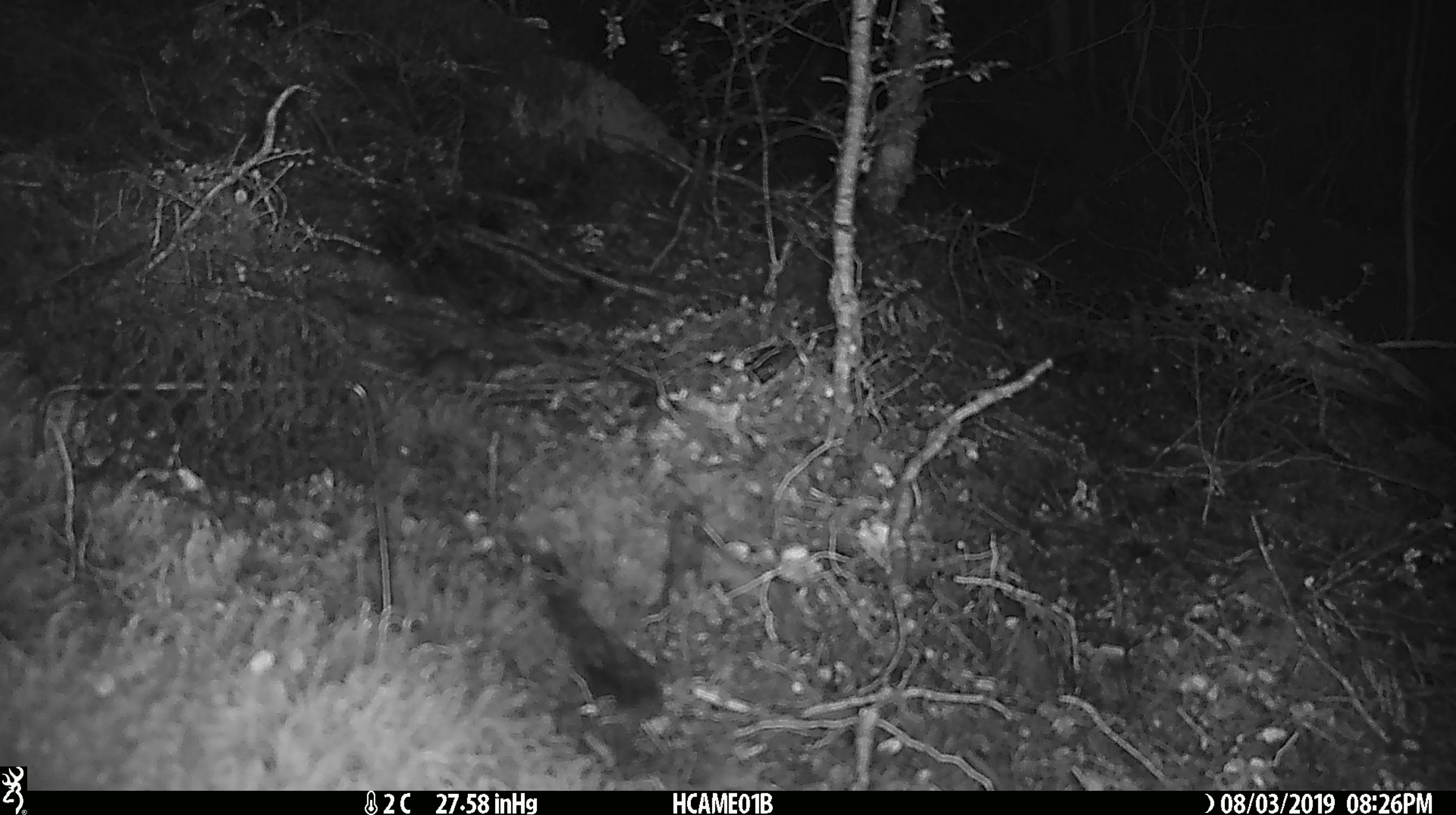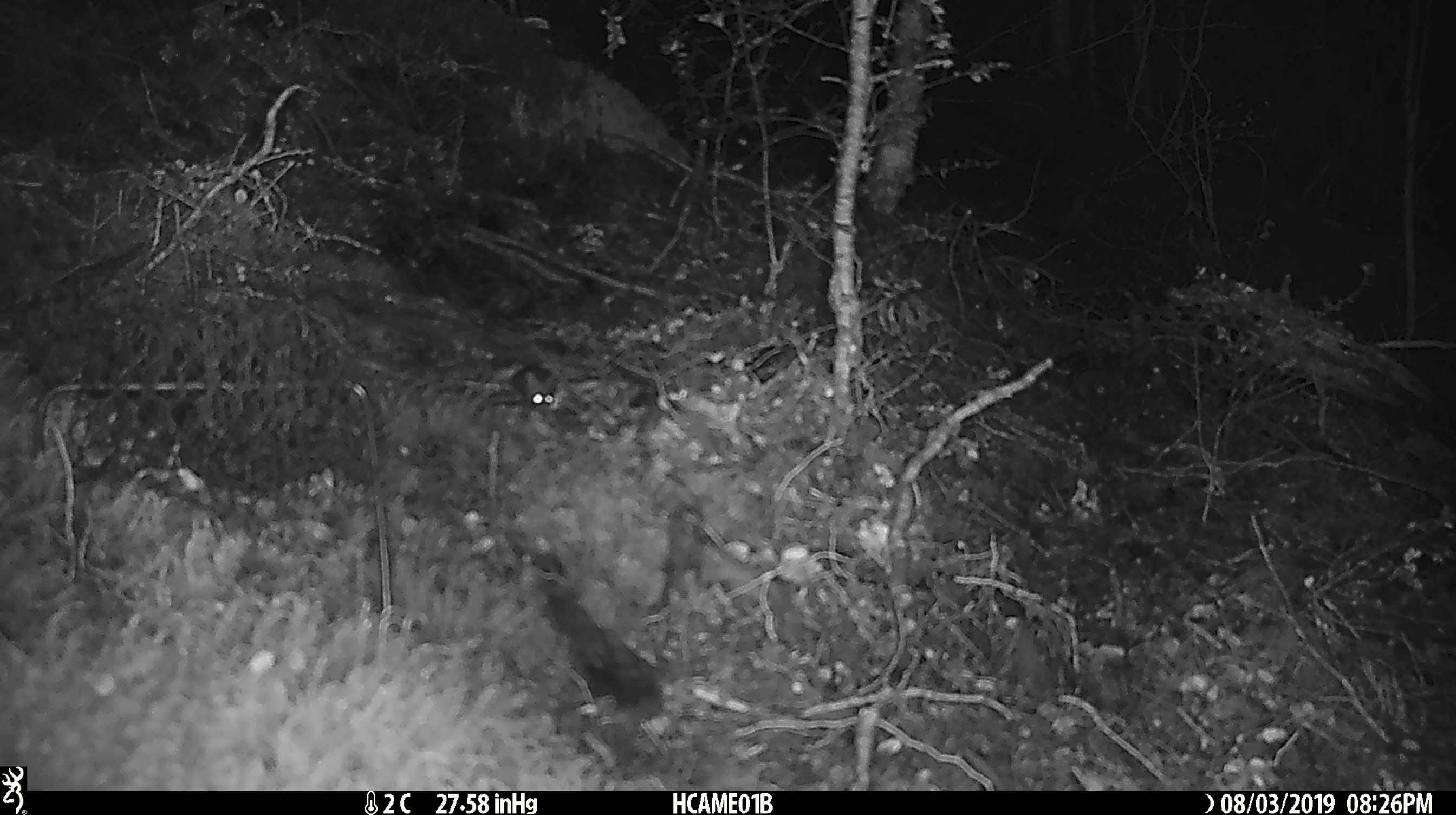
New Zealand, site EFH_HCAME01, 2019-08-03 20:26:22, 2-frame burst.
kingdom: Animalia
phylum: Chordata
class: Mammalia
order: Rodentia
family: Muridae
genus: Mus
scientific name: Mus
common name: mouse